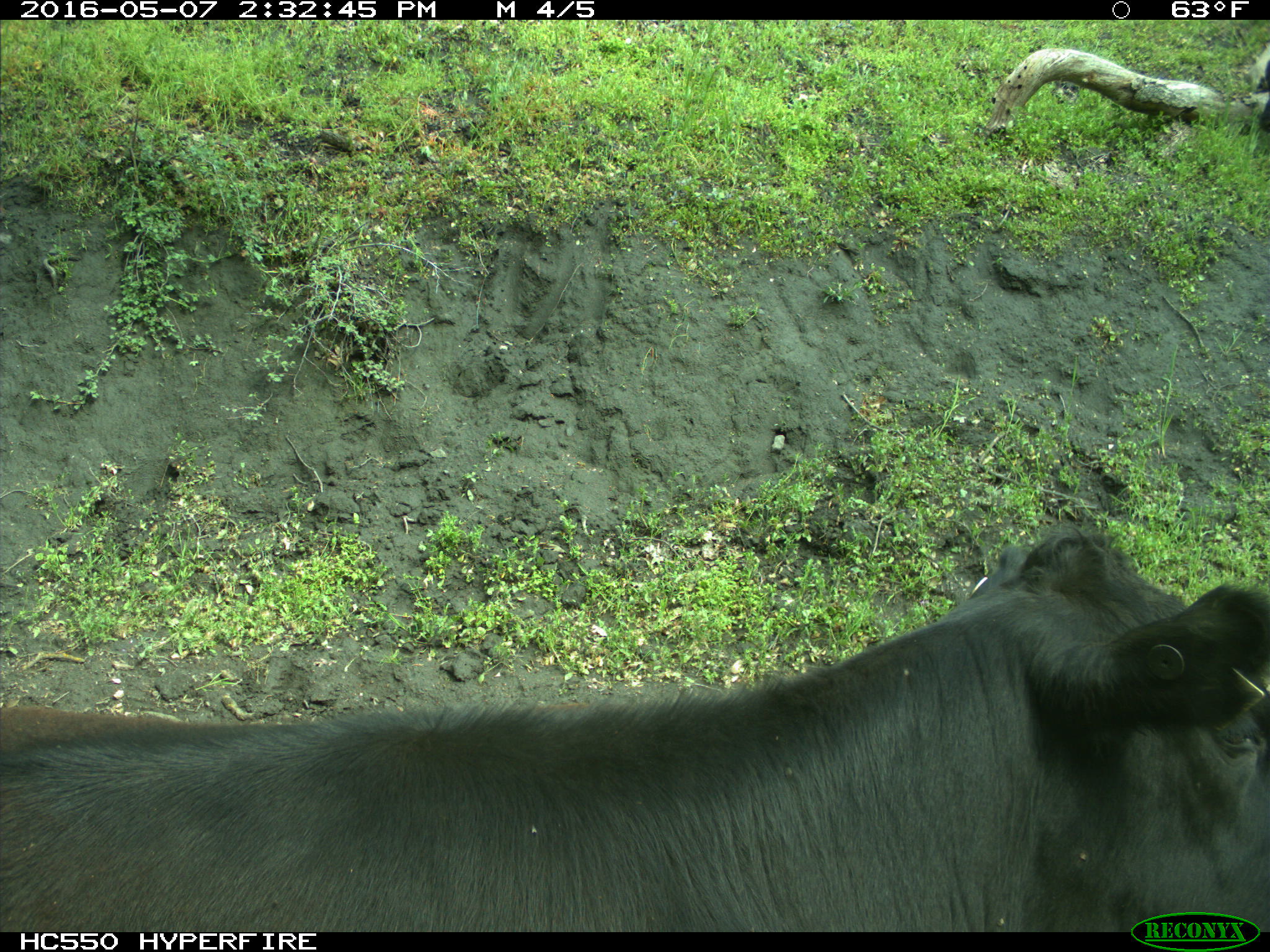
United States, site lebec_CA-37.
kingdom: Animalia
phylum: Chordata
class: Mammalia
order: Artiodactyla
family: Bovidae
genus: Bos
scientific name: Bos taurus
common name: domestic cow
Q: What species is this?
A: Bos taurus (domestic cow).